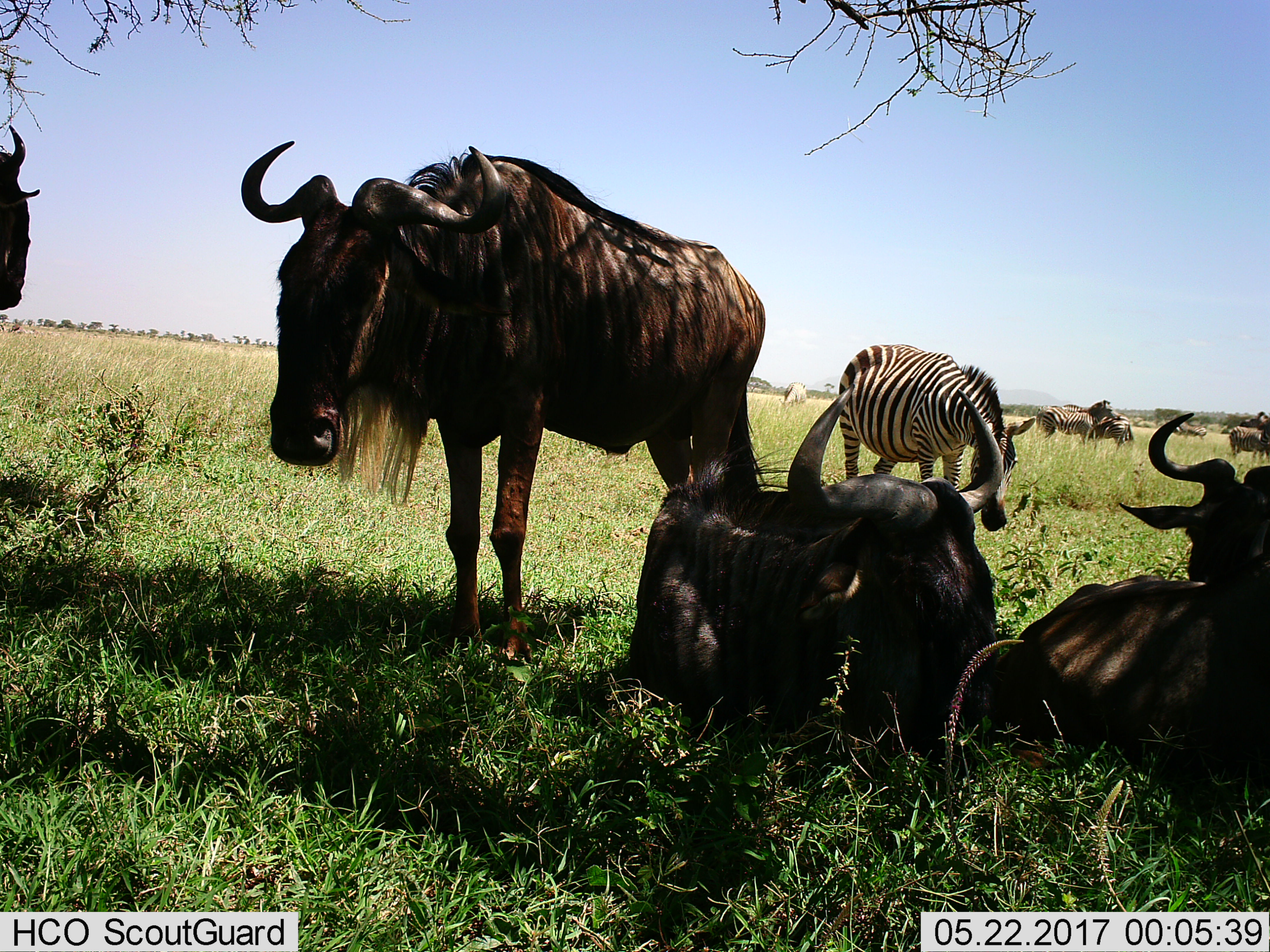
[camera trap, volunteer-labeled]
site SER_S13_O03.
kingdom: Animalia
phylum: Chordata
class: Mammalia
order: Artiodactyla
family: Bovidae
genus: Connochaetes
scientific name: Connochaetes taurinus taurinus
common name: blue wildebeest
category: wildebeestblue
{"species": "wildebeestblue (blue wildebeest) (Connochaetes taurinus taurinus)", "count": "4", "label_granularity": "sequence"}